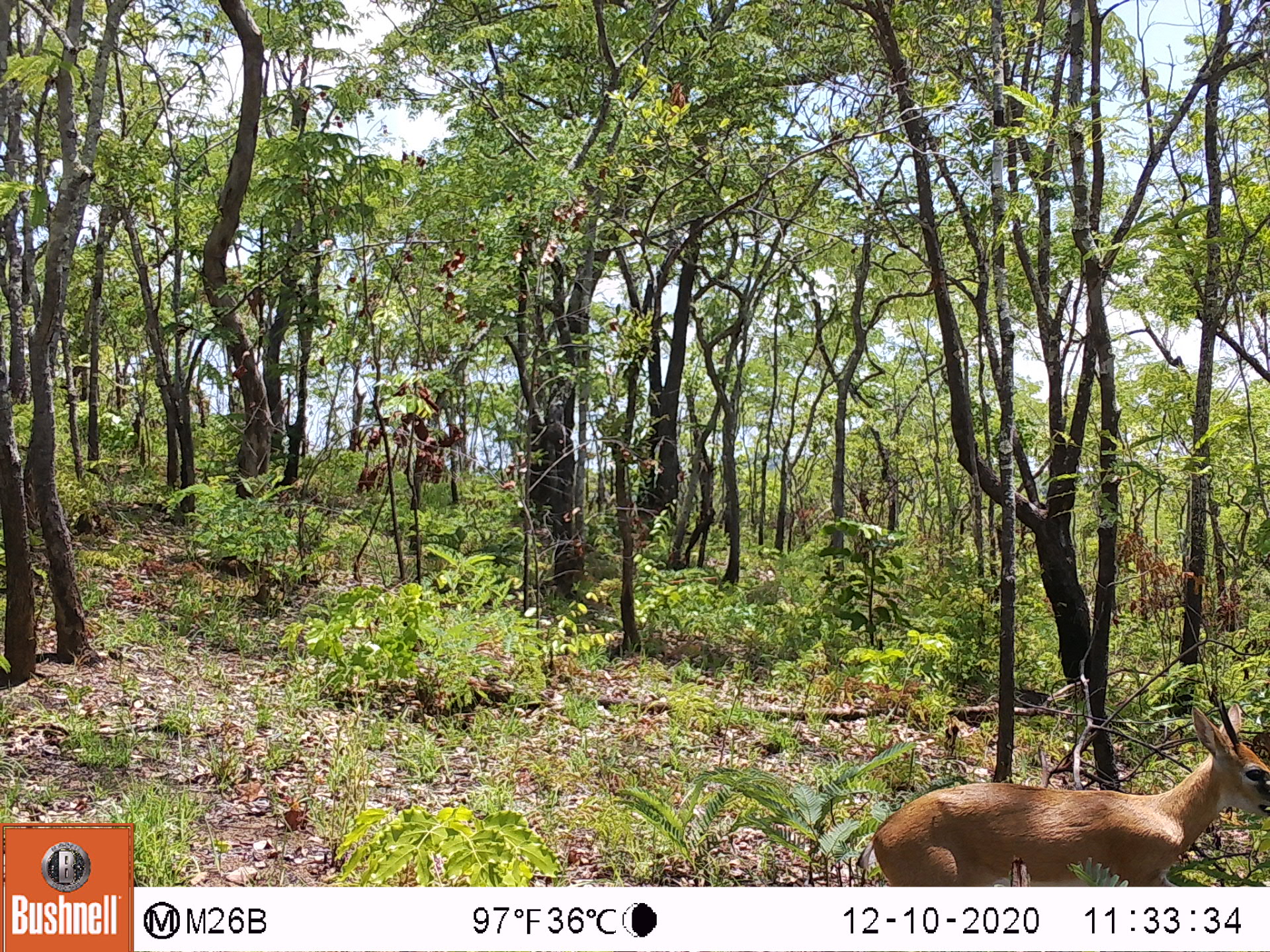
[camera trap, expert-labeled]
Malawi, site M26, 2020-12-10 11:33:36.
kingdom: Animalia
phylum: Chordata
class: Mammalia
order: Artiodactyla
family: Bovidae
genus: Sylvicapra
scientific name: Sylvicapra grimmia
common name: common duiker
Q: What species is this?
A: Common duiker (Sylvicapra grimmia).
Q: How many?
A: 1.